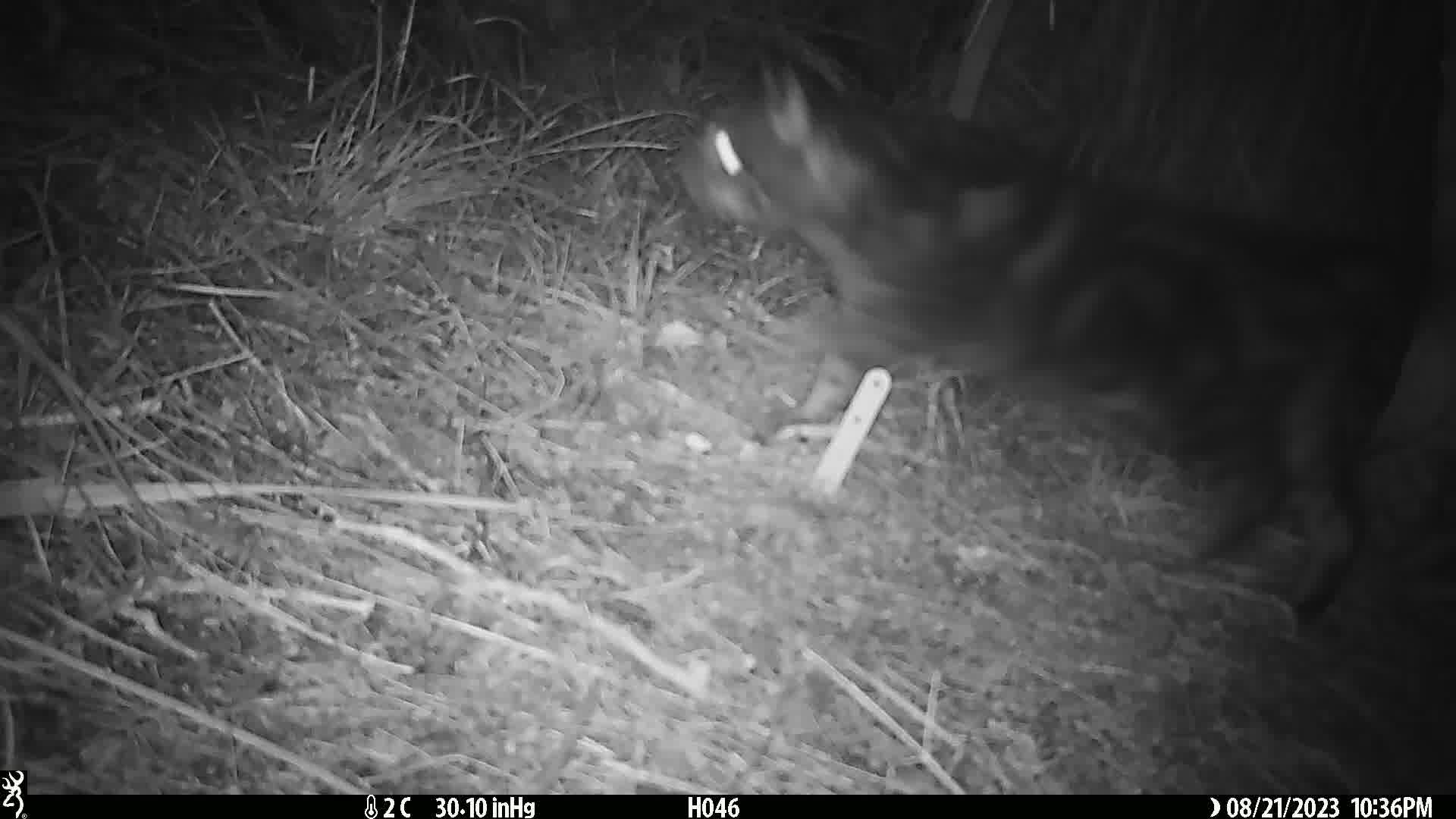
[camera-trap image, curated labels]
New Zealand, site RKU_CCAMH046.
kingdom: Animalia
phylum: Chordata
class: Mammalia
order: Carnivora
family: Felidae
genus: Felis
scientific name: Felis catus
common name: domestic cat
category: cat